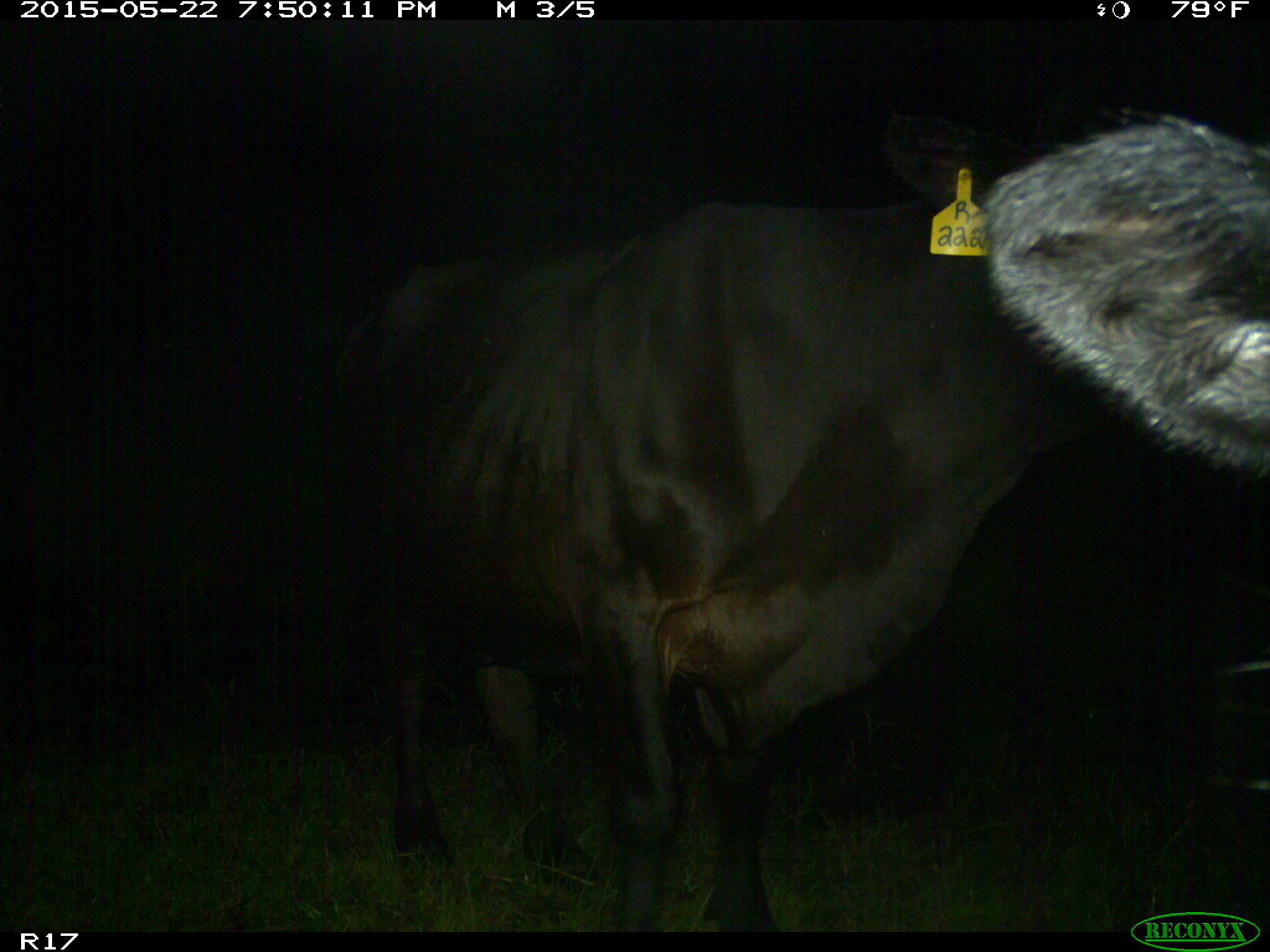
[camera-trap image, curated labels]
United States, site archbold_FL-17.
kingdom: Animalia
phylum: Chordata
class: Mammalia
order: Artiodactyla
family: Bovidae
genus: Bos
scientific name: Bos taurus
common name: domestic cow